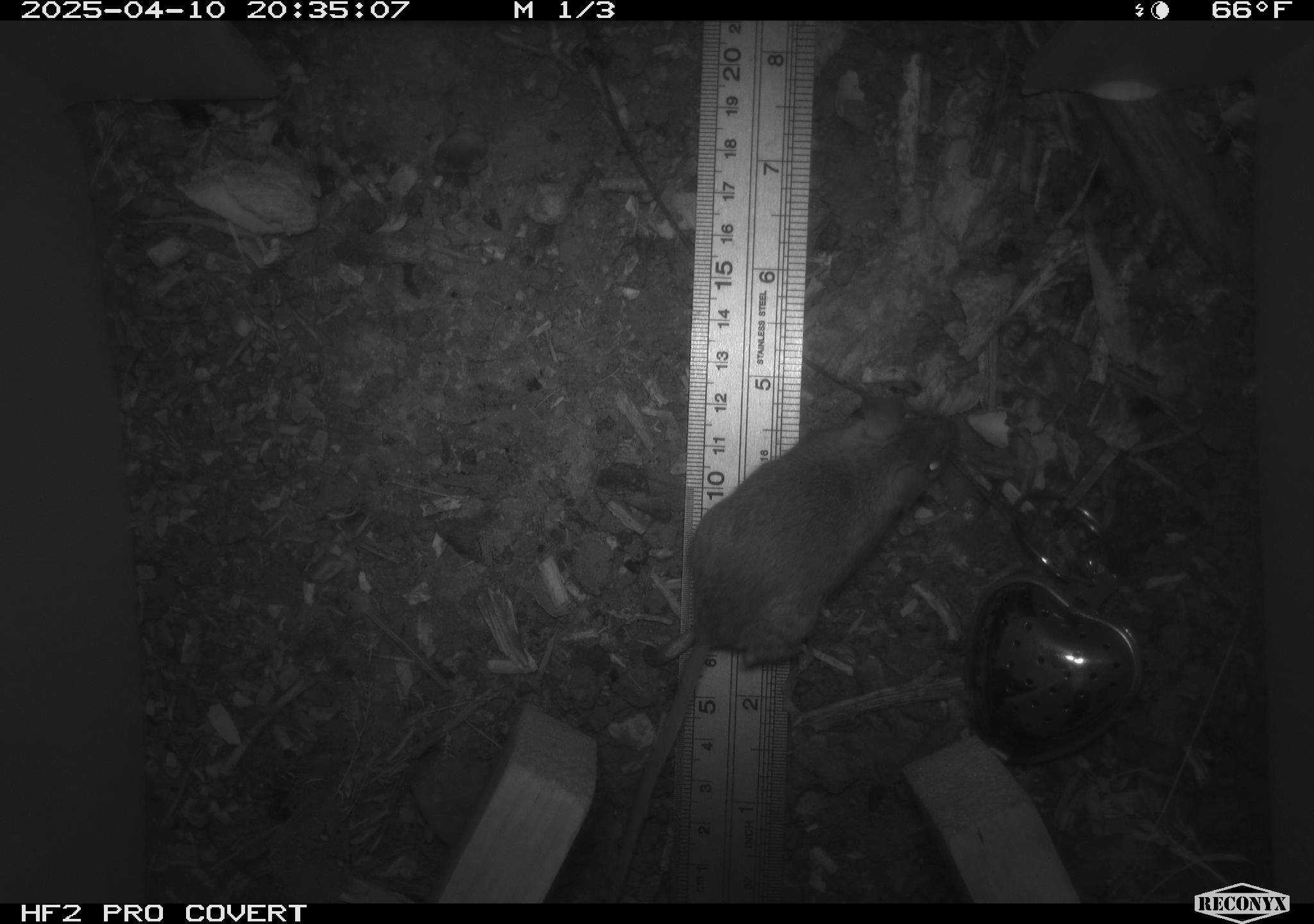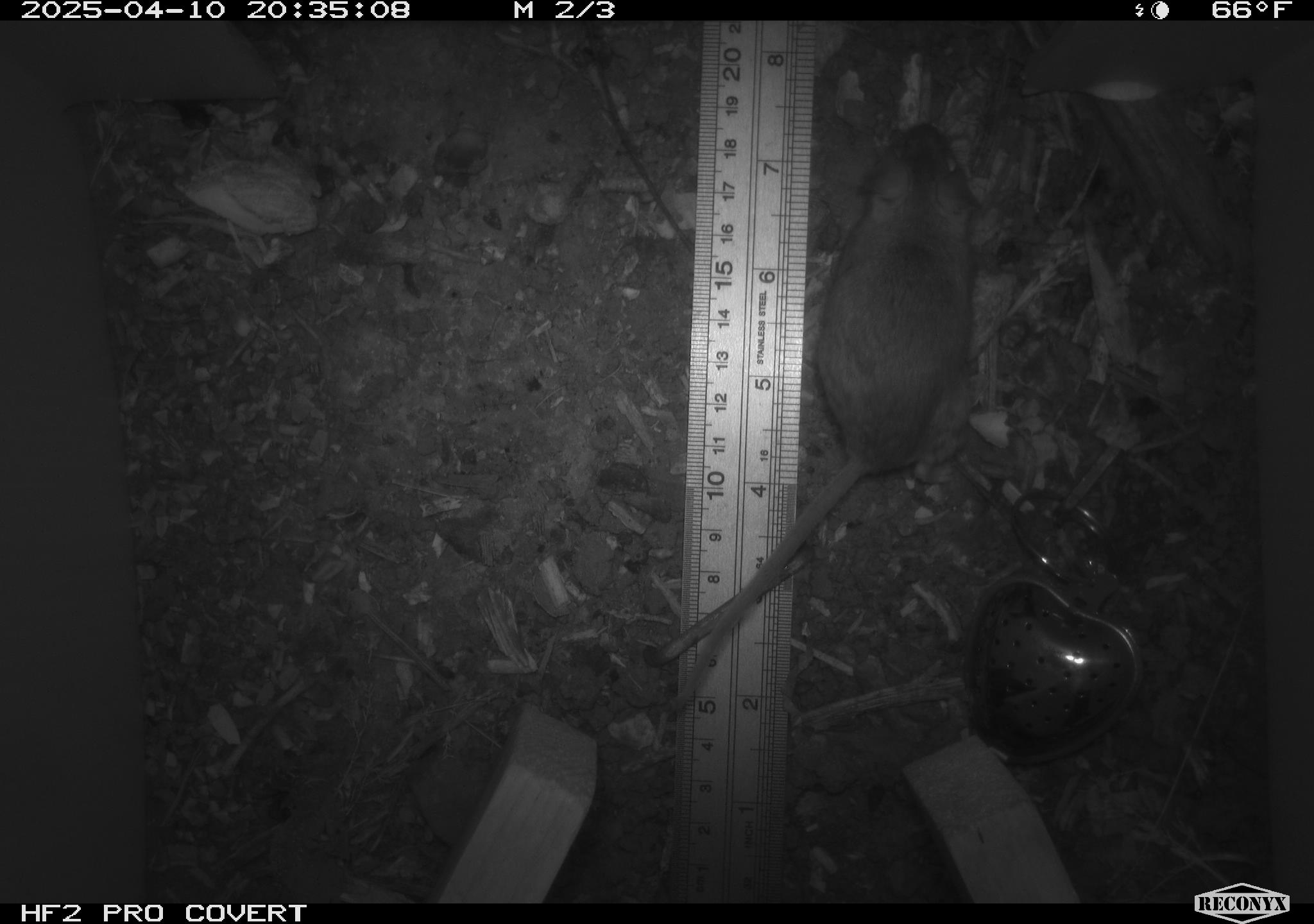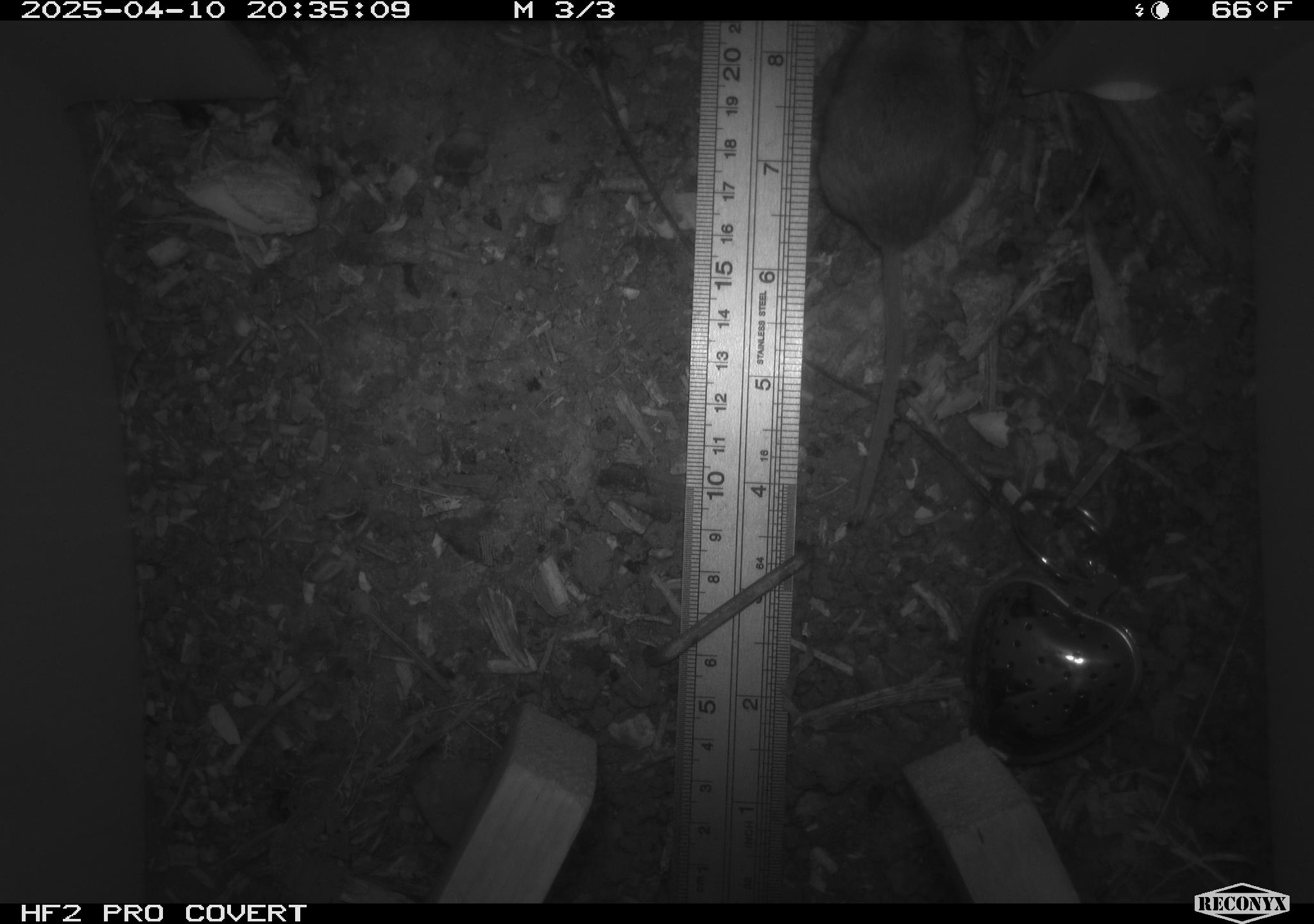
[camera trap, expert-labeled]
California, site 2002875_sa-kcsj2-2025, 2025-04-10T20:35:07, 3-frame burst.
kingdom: Animalia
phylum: Chordata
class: Mammalia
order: Rodentia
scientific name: Rodentia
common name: rodent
Rodent (Rodentia).